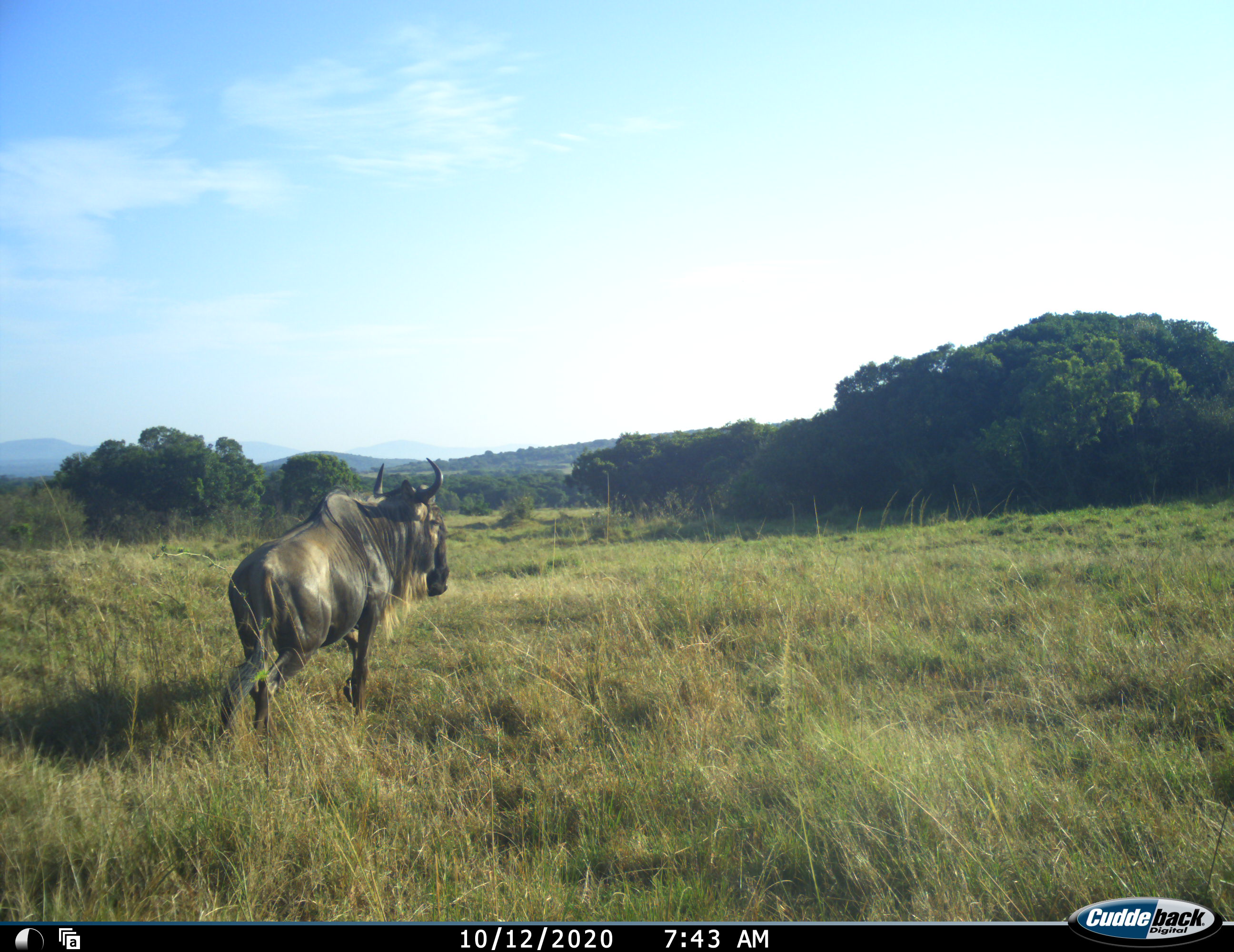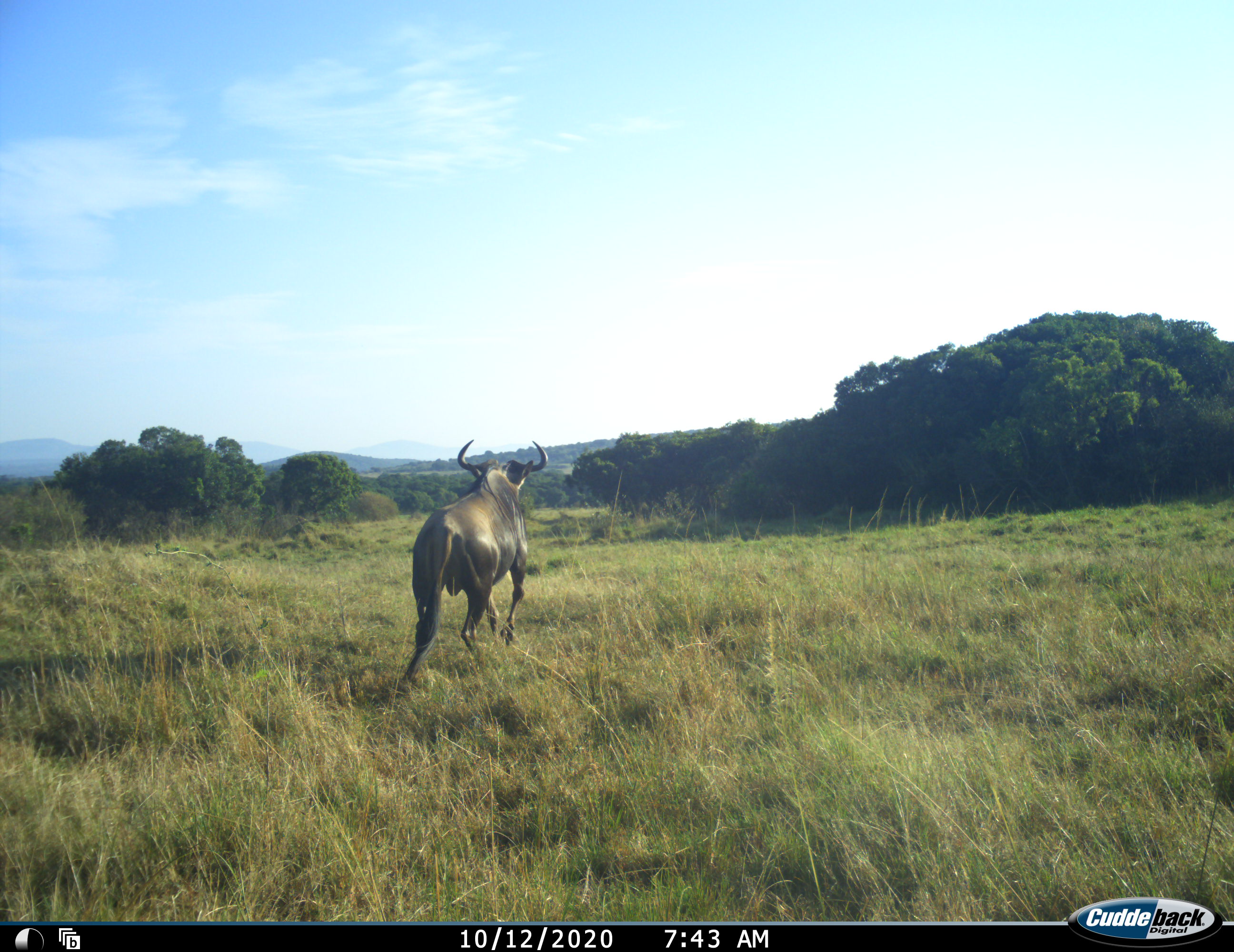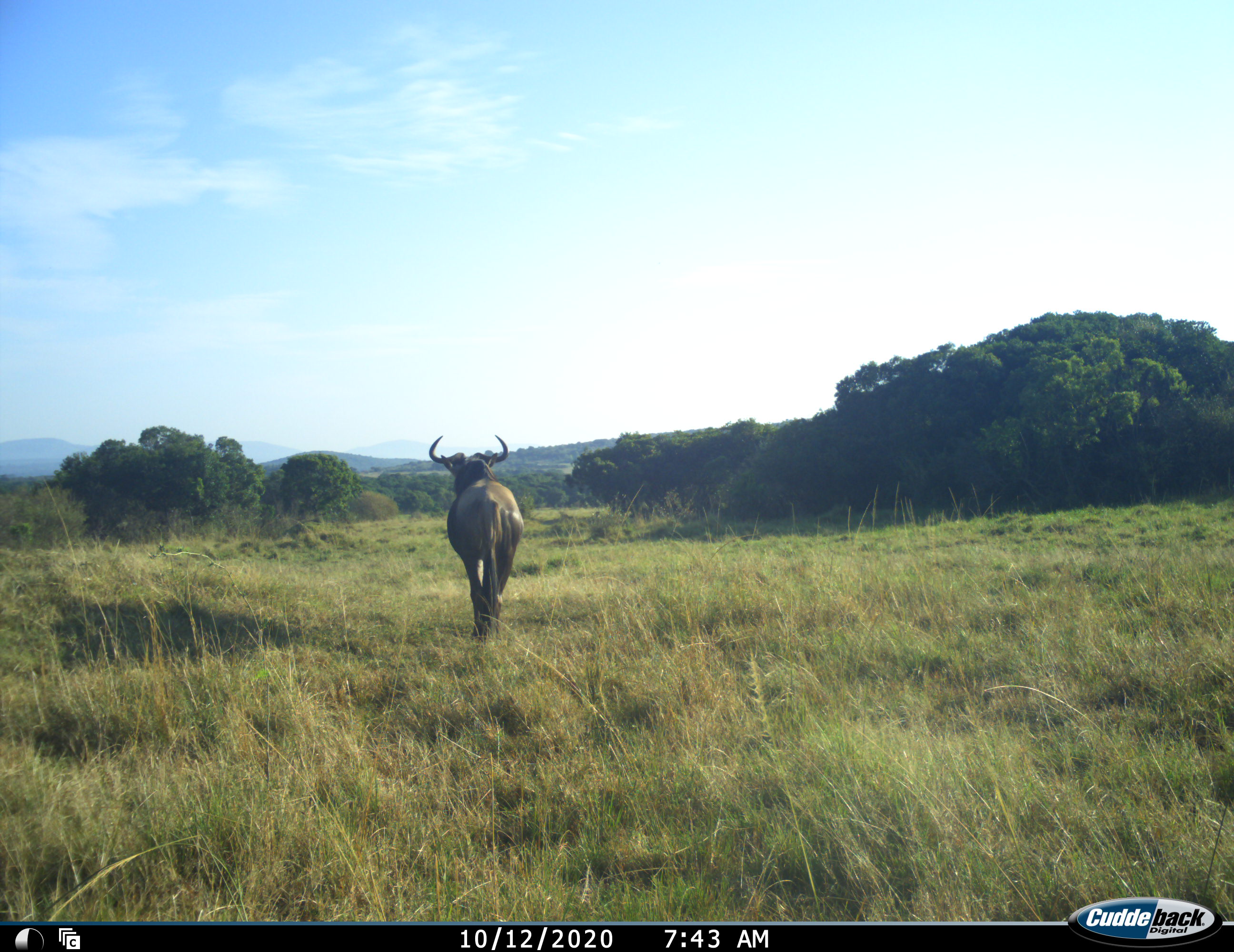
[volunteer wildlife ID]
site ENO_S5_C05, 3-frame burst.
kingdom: Animalia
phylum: Chordata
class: Mammalia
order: Artiodactyla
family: Bovidae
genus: Connochaetes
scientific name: Connochaetes taurinus taurinus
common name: blue wildebeest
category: wildebeestblue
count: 1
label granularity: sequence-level